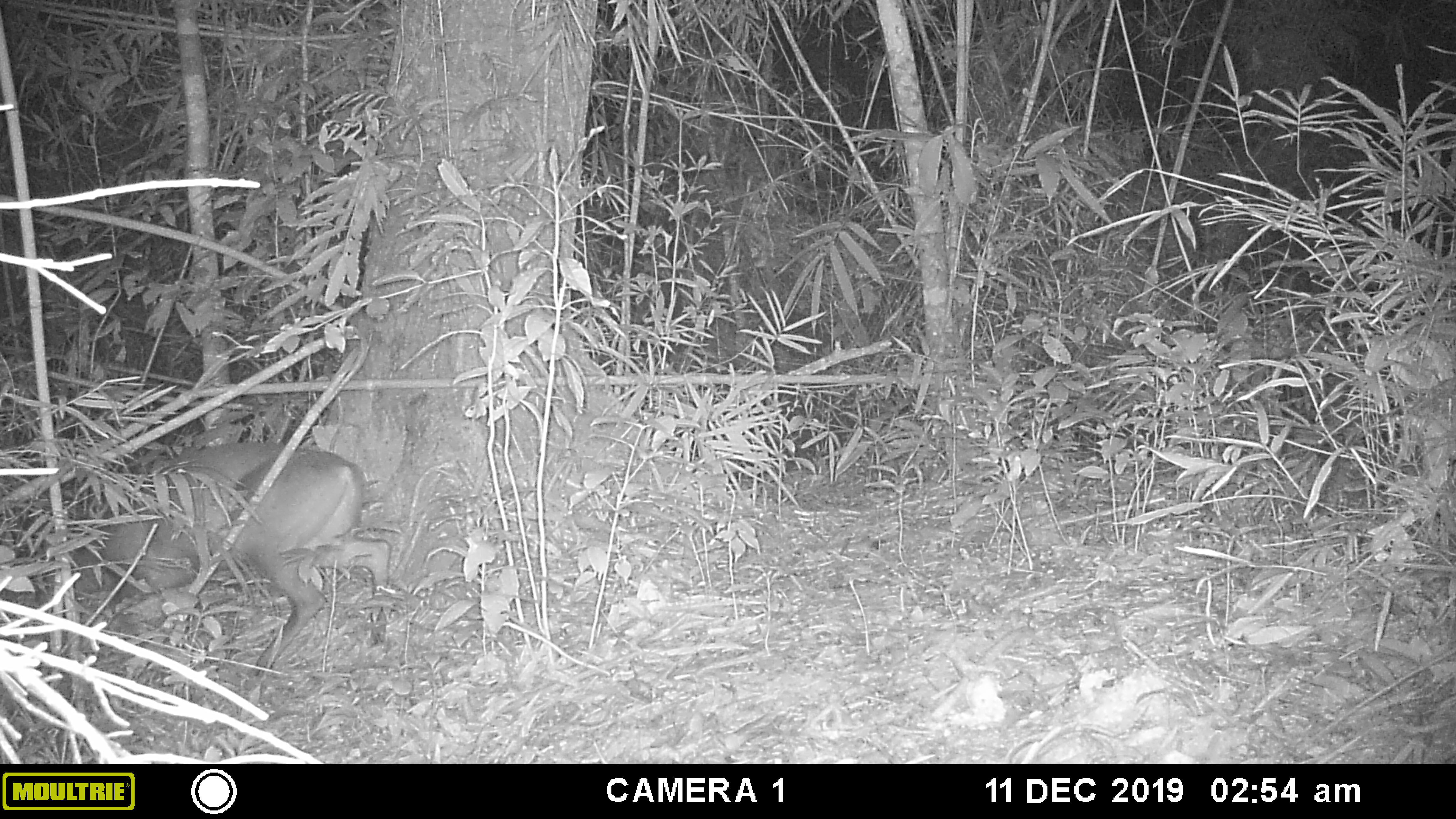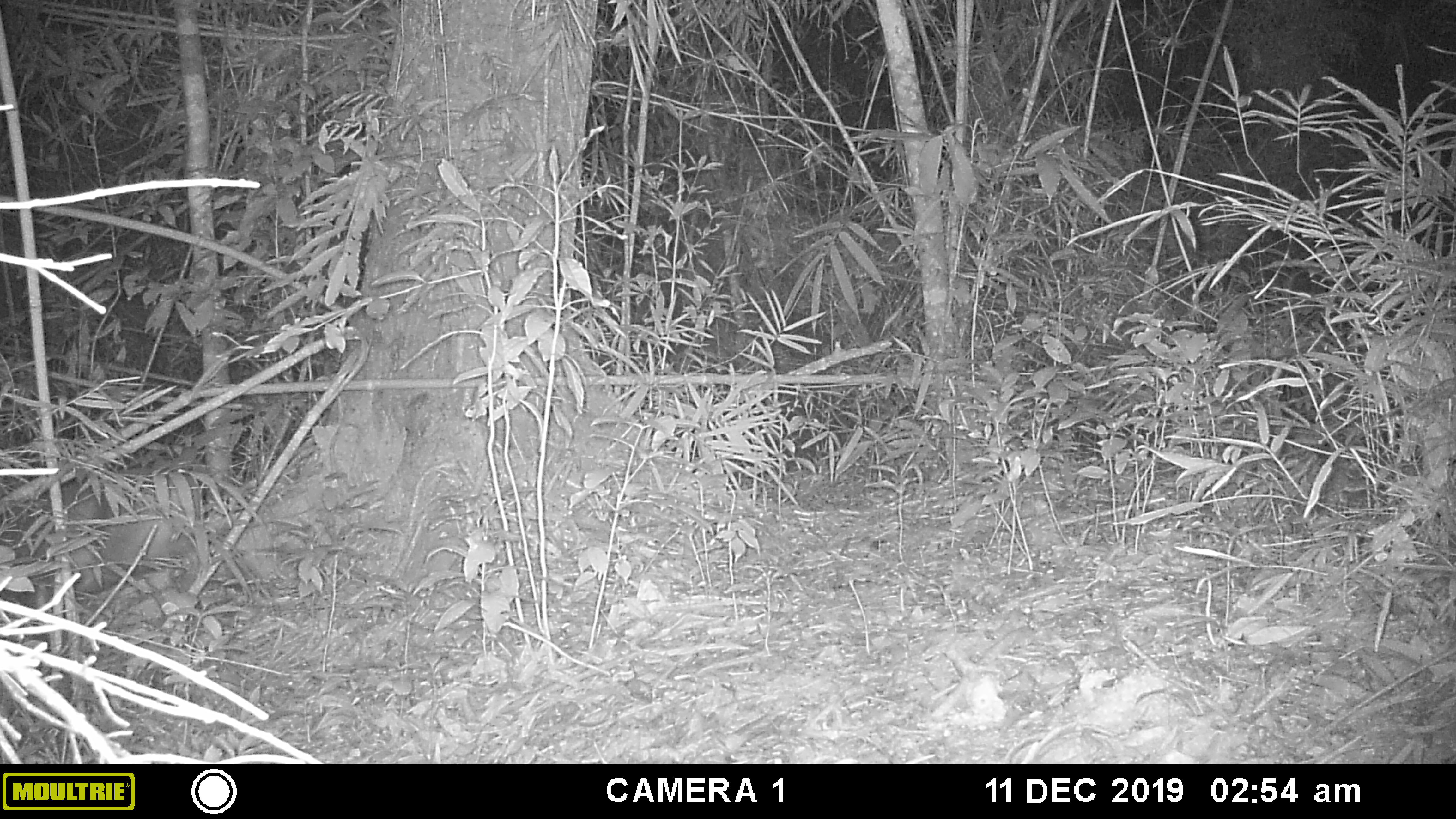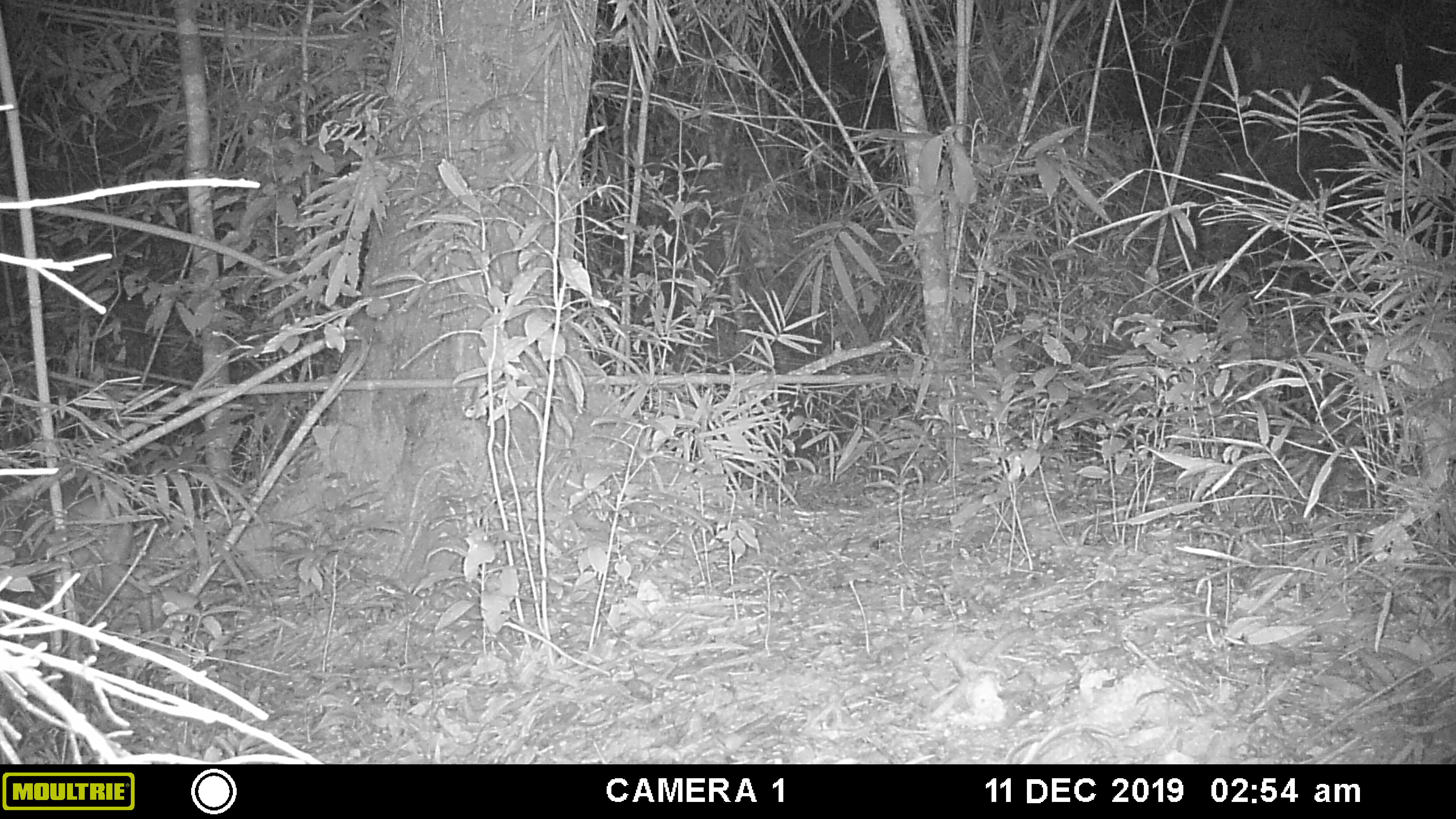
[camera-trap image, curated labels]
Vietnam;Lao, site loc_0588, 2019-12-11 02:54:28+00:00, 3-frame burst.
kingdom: Animalia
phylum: Chordata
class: Mammalia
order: Artiodactyla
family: Cervidae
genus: Muntiacus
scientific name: Muntiacus muntjak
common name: red muntjac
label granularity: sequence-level